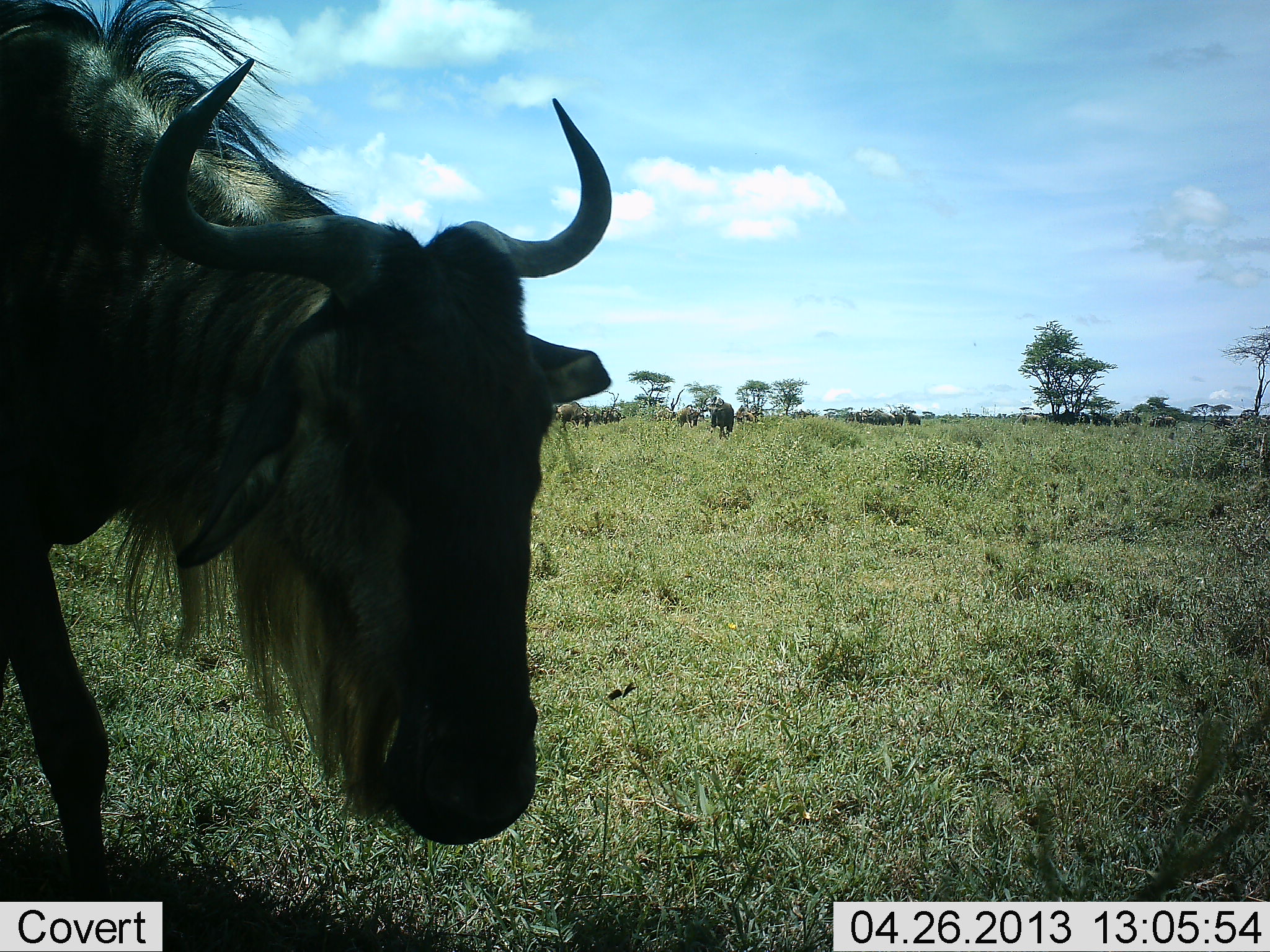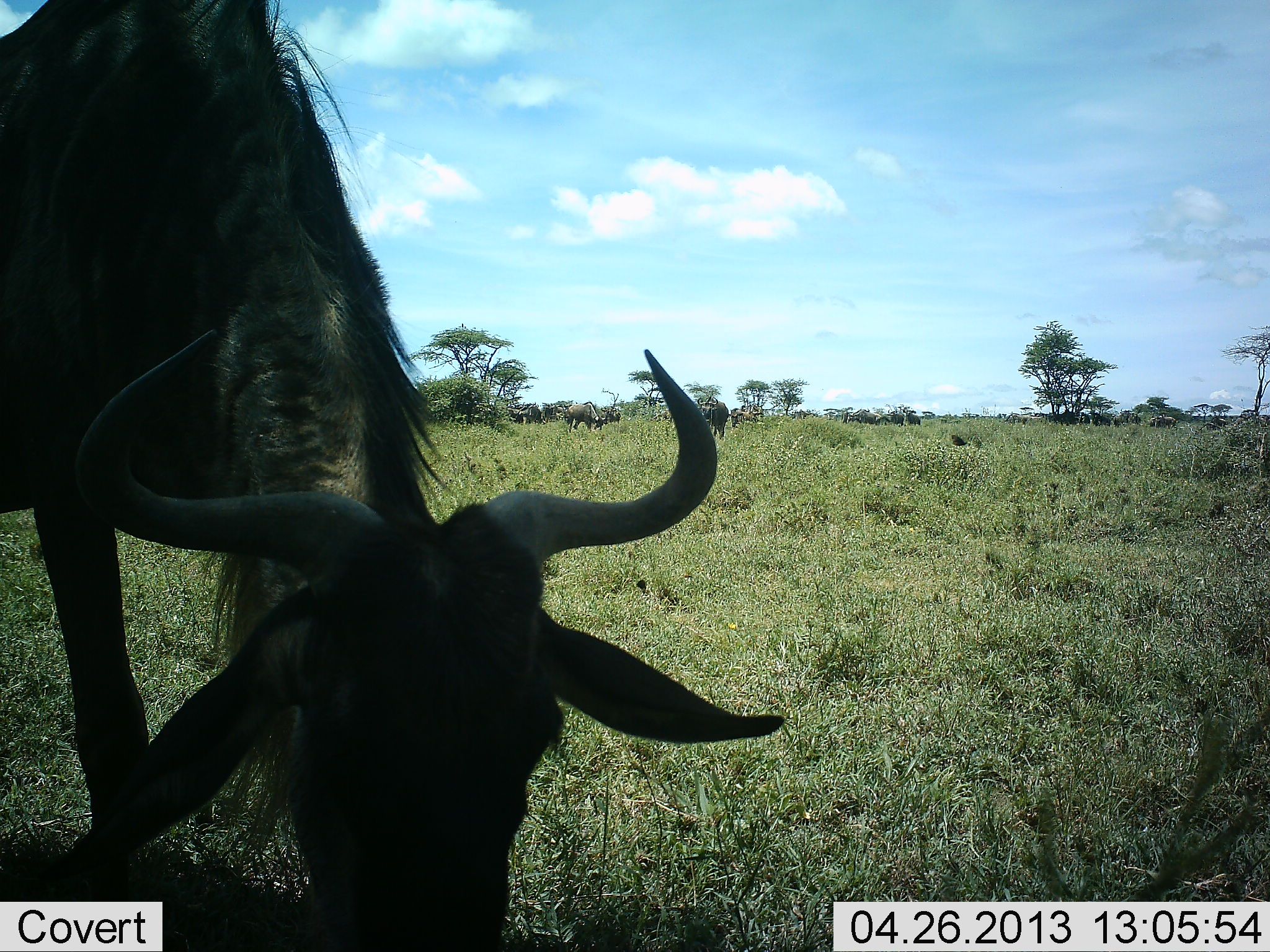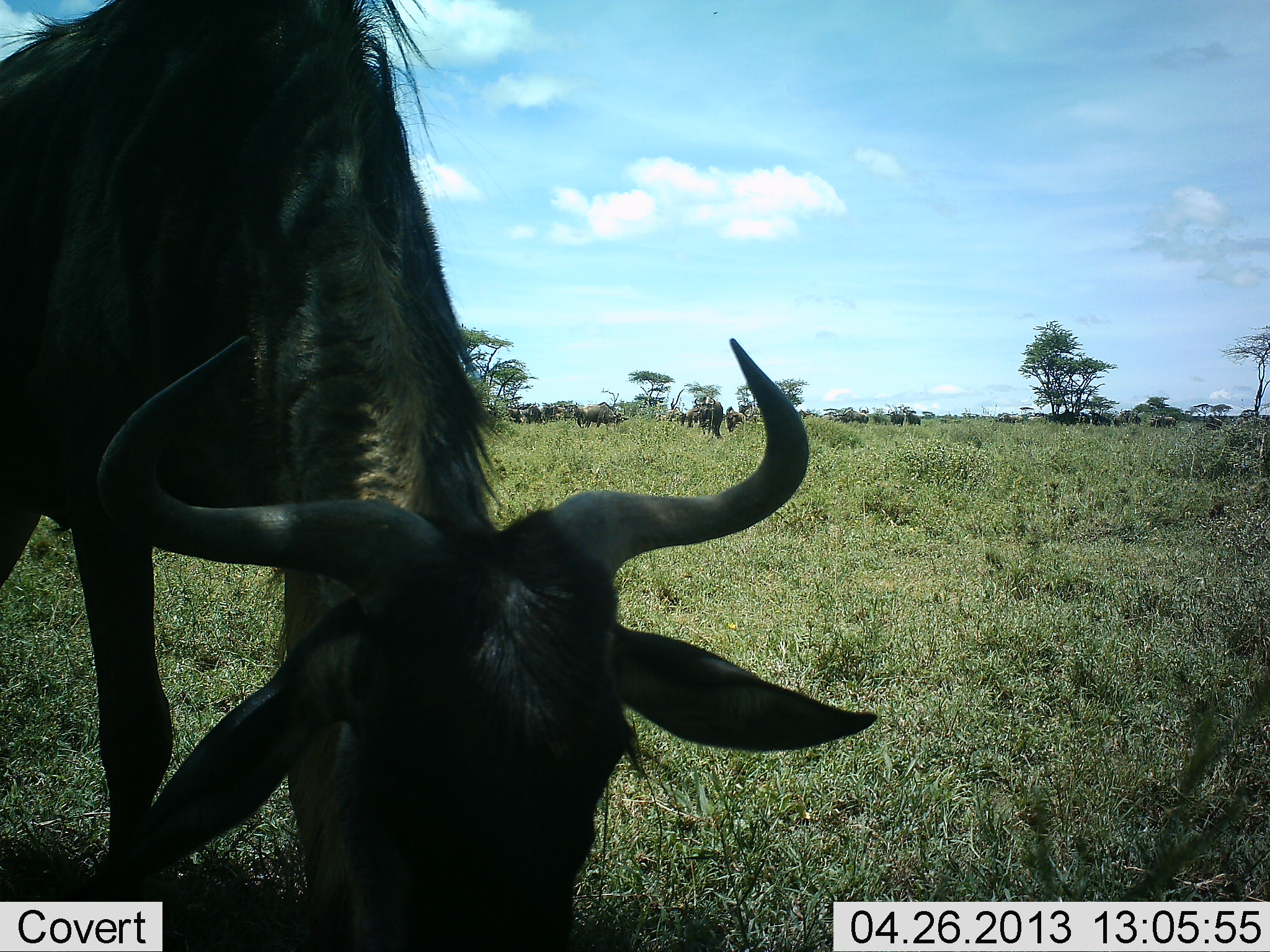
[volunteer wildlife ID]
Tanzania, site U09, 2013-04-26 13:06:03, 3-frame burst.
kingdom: Animalia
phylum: Chordata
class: Mammalia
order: Artiodactyla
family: Bovidae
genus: Connochaetes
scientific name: Connochaetes taurinus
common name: blue wildebeest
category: wildebeest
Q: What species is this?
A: Wildebeest (blue wildebeest) (Connochaetes taurinus).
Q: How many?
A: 11-50.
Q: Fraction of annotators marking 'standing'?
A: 41%.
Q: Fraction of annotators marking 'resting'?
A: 3%.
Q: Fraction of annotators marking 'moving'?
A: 45%.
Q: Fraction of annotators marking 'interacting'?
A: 0%.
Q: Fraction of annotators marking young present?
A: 0%.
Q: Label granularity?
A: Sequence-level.